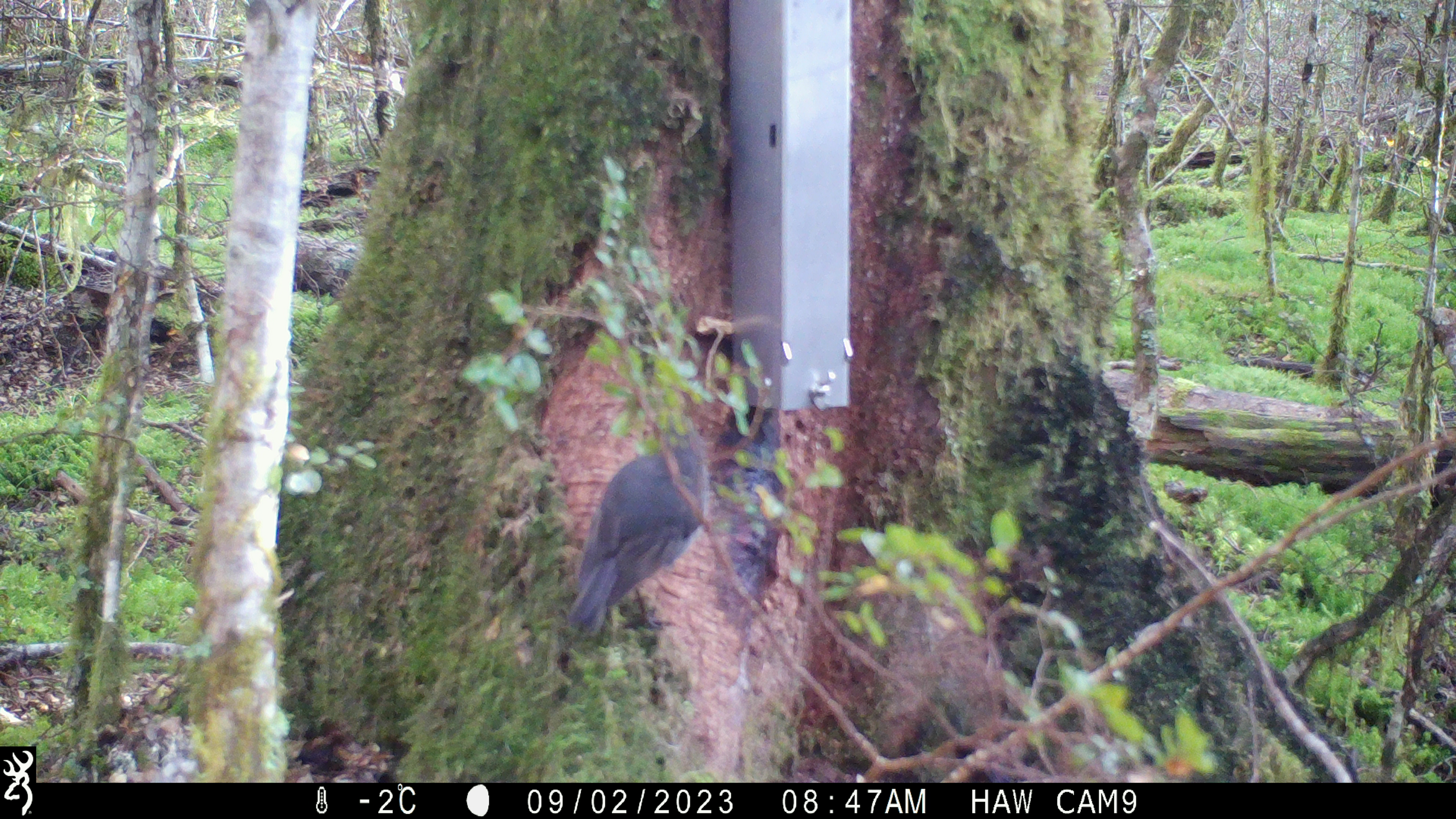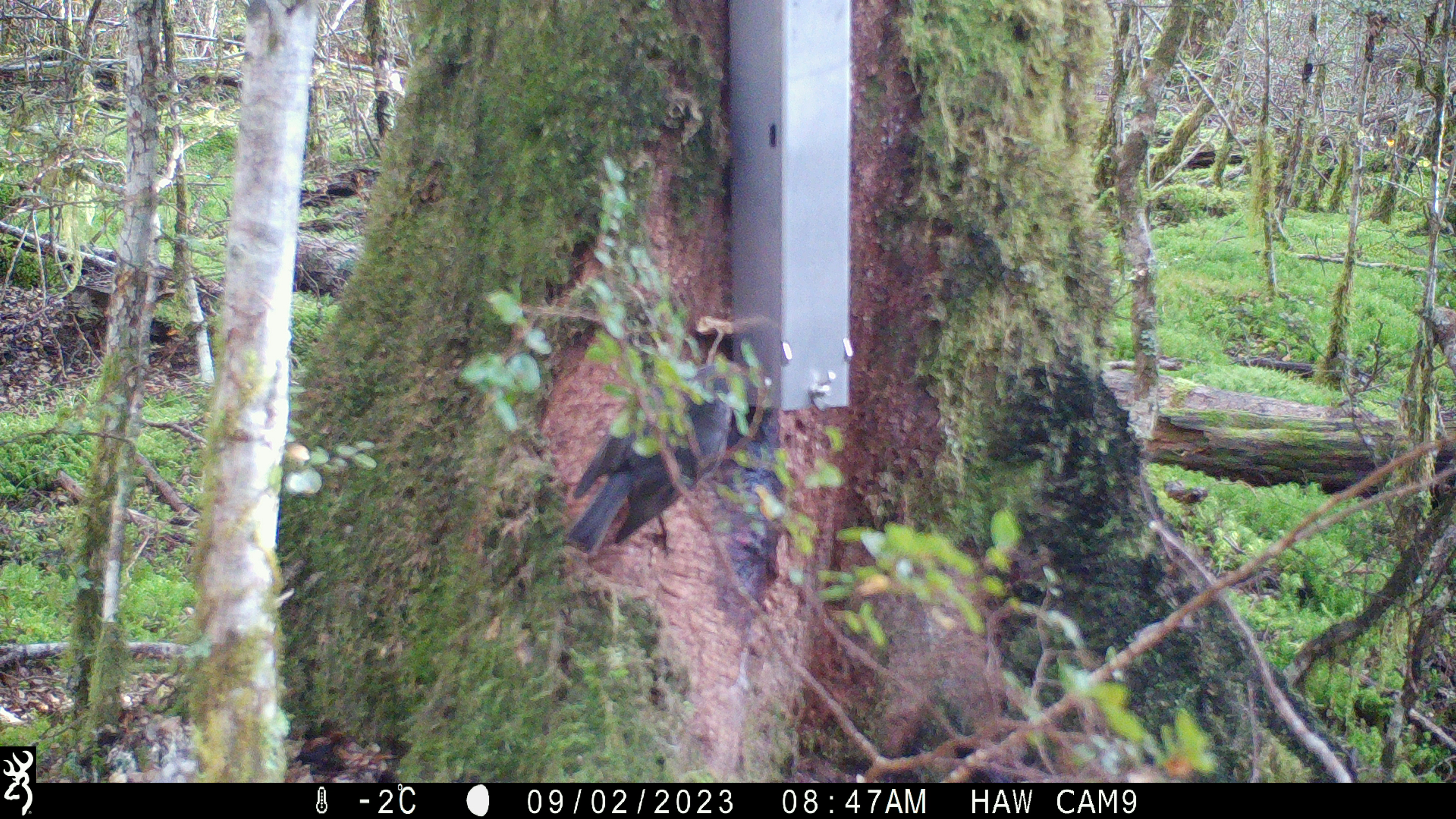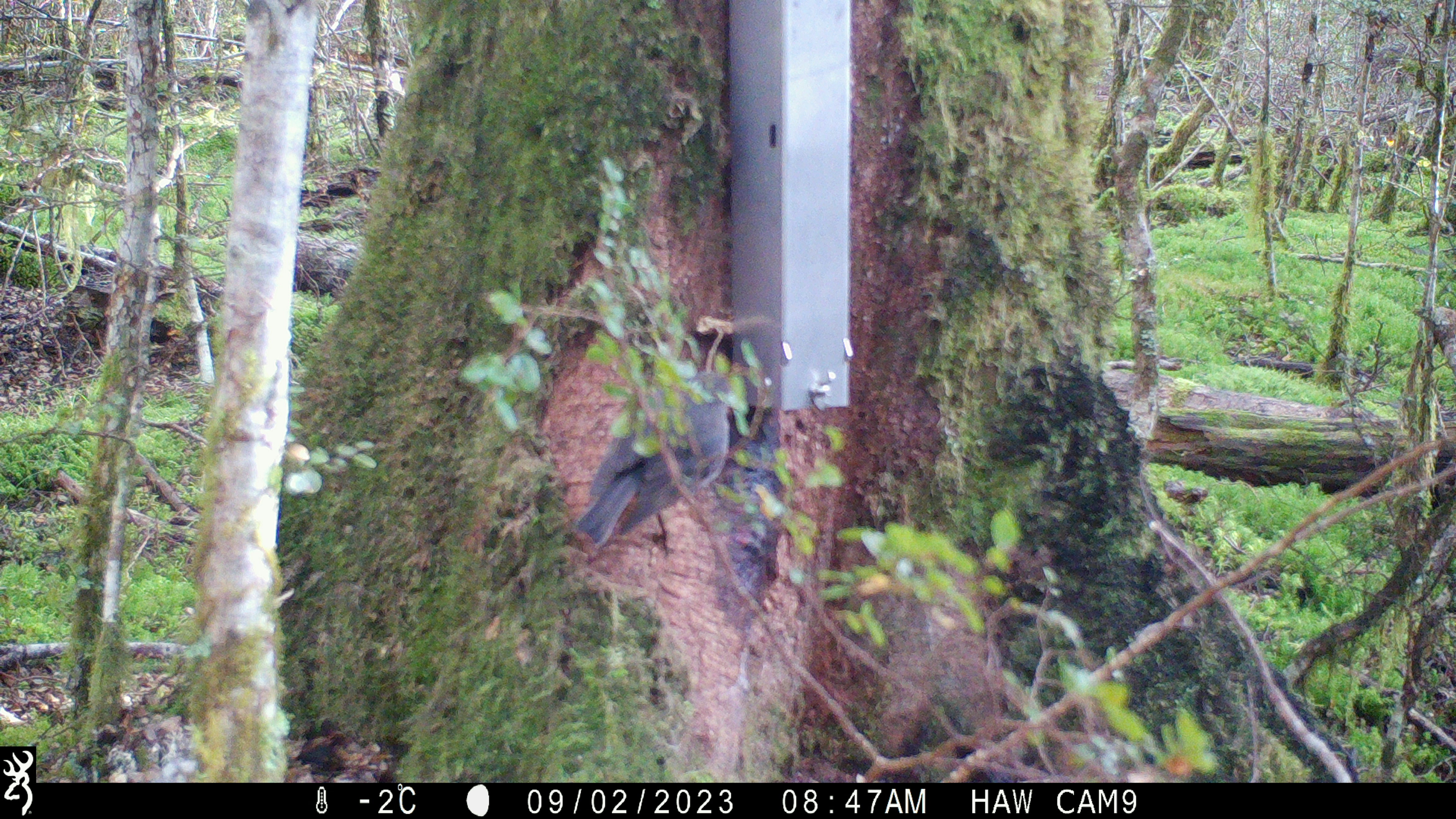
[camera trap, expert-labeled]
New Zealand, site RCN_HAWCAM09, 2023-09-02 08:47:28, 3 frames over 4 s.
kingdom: Animalia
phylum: Chordata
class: Aves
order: Passeriformes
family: Petroicidae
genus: Petroica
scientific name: Petroica australis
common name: new zealand robin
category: robin